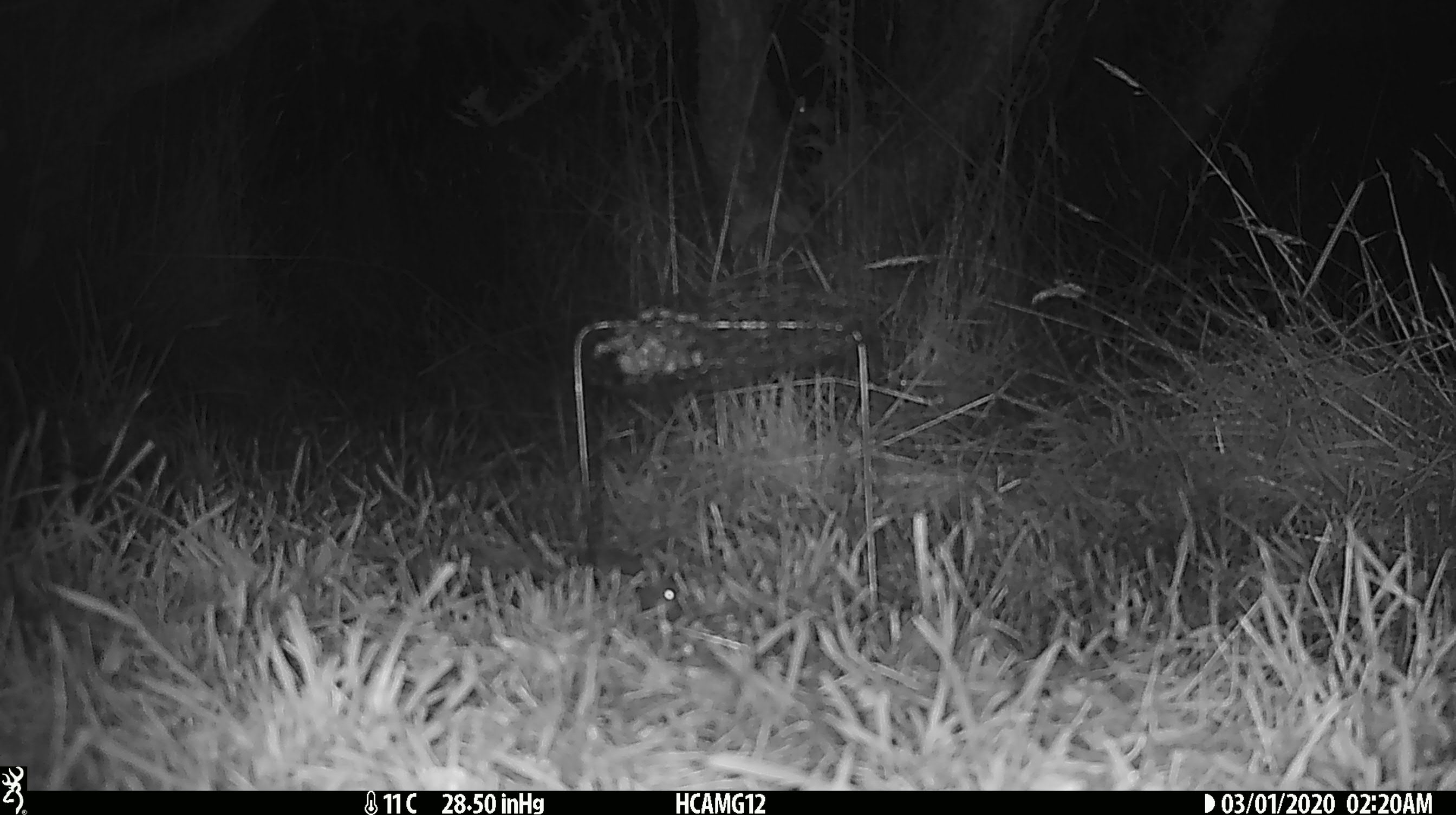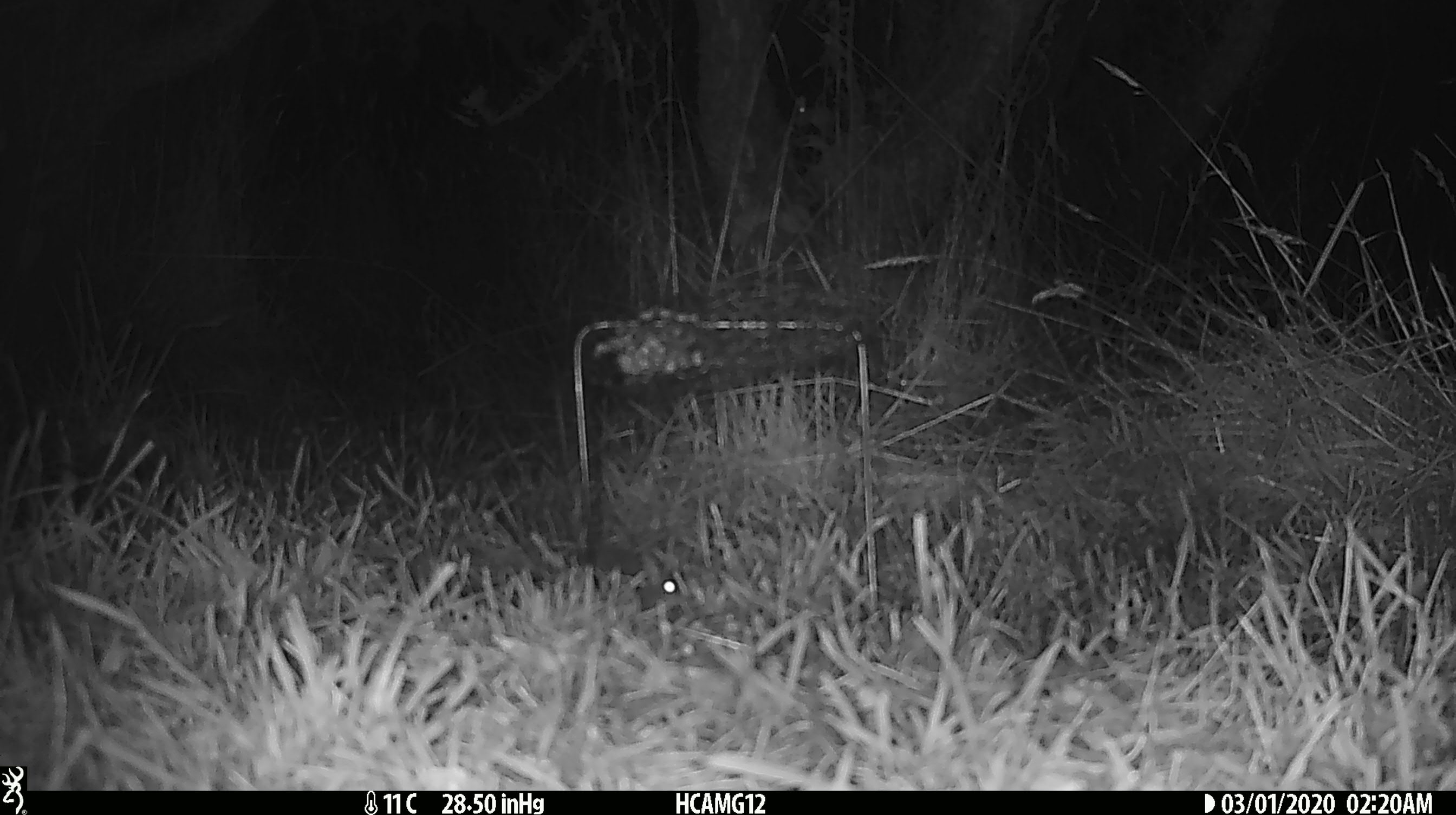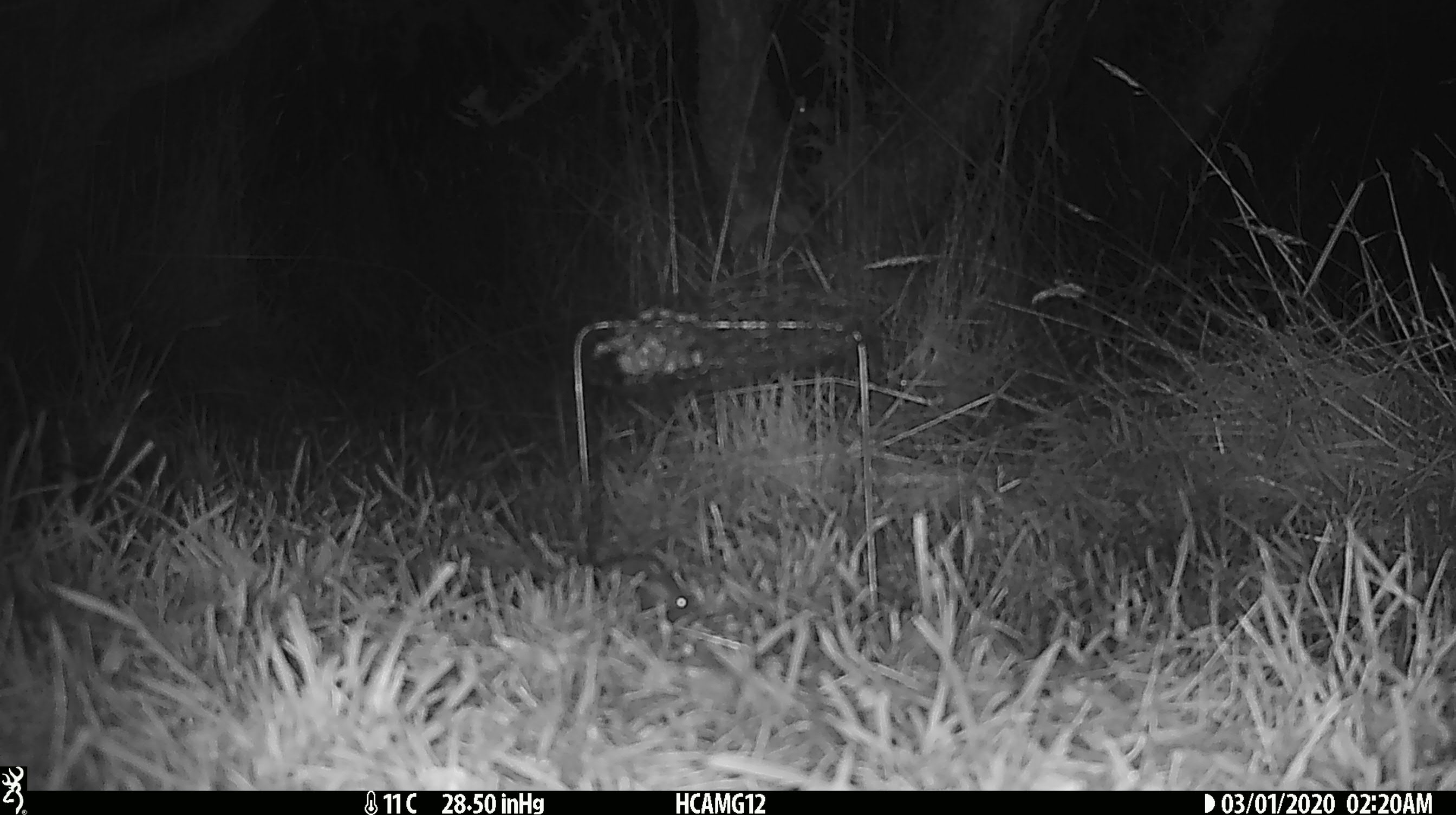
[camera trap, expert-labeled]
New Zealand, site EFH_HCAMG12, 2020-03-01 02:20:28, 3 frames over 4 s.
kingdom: Animalia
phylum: Chordata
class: Mammalia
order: Rodentia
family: Muridae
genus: Mus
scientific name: Mus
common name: mouse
Mouse (Mus).